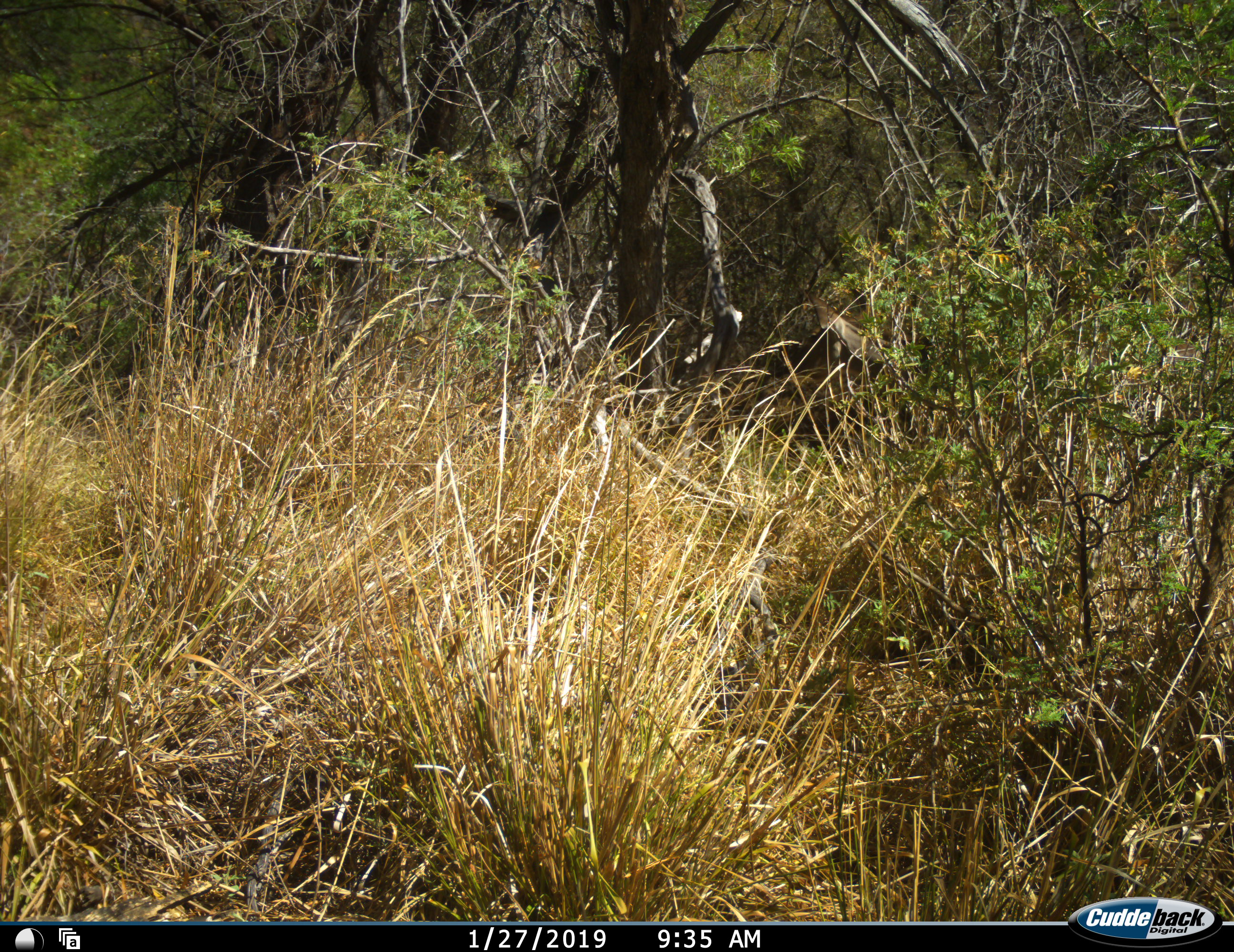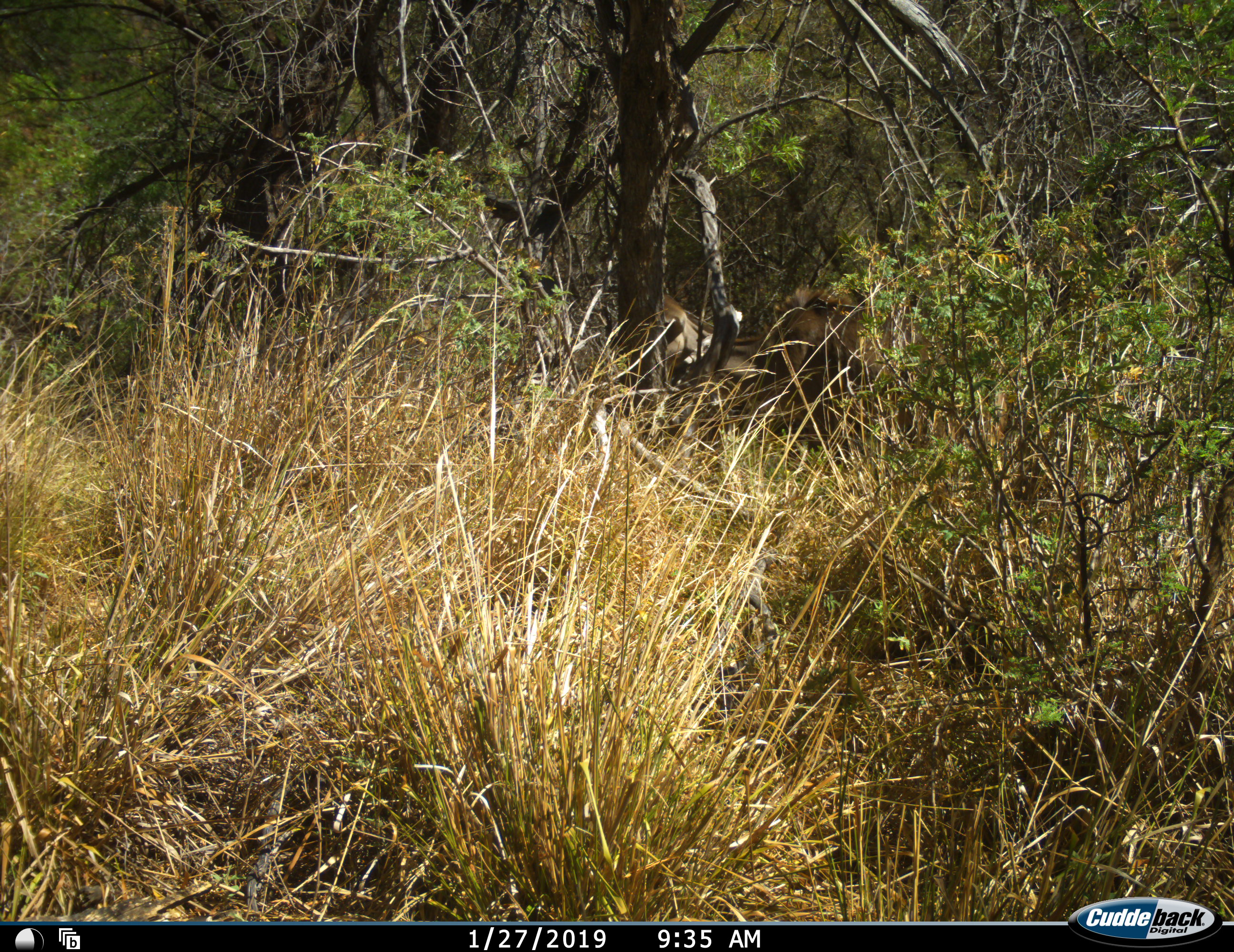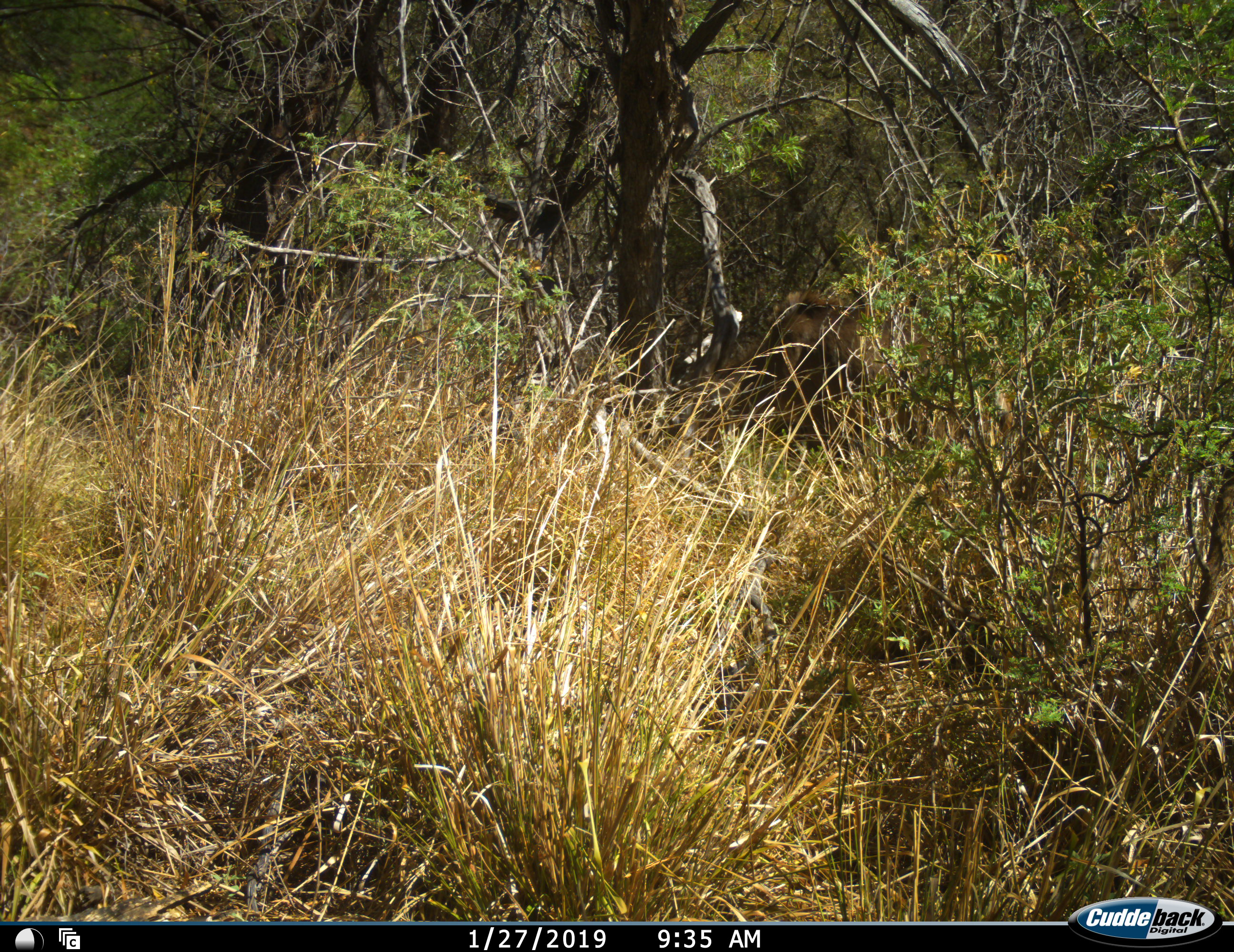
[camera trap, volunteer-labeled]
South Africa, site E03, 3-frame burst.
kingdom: Animalia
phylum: Chordata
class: Mammalia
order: Artiodactyla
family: Bovidae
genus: Tragelaphus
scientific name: Tragelaphus strepsiceros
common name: greater kudu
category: kudu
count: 1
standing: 29%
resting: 0%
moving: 57%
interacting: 0%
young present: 0%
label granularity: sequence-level